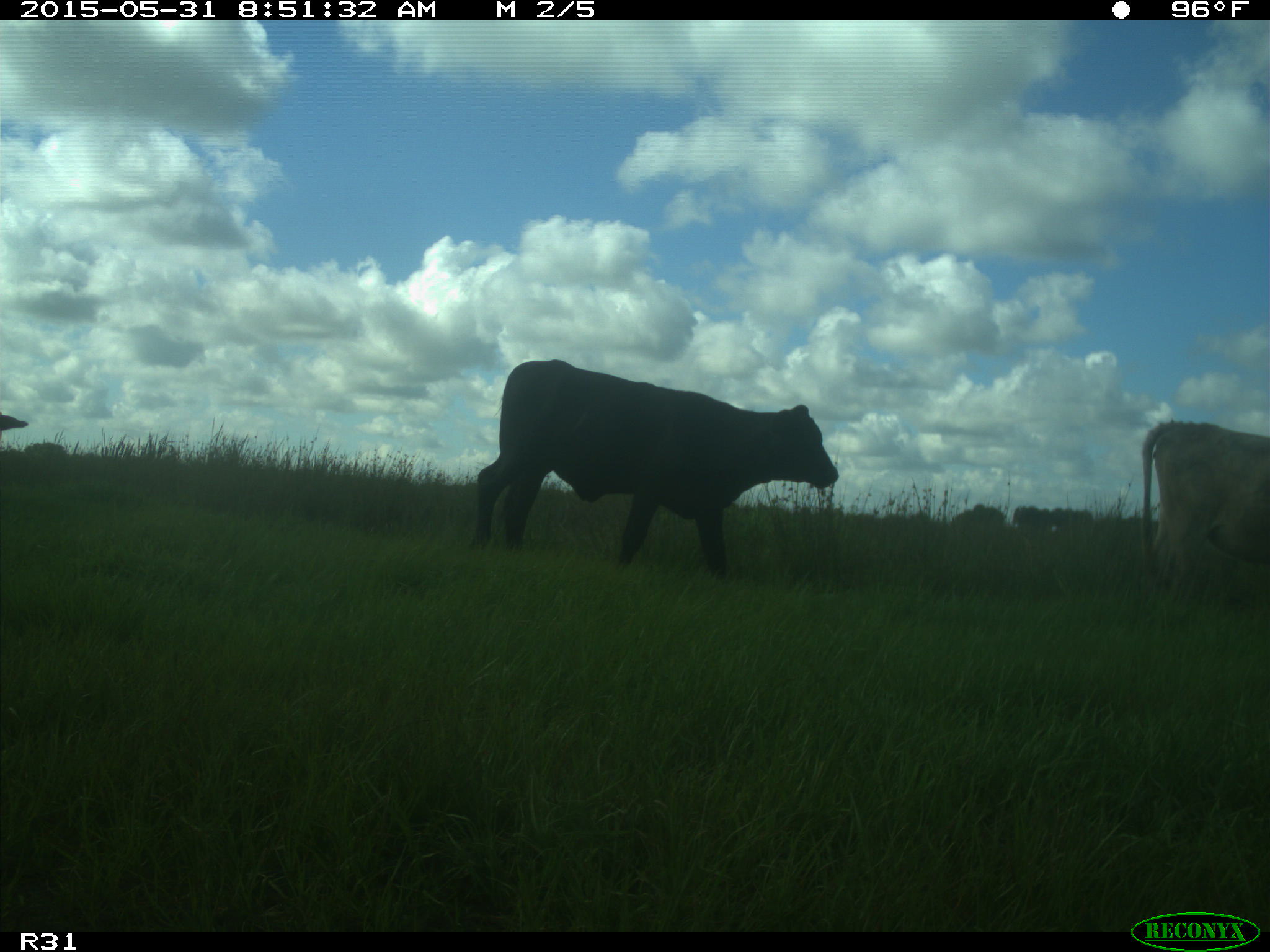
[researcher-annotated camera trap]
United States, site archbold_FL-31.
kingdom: Animalia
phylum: Chordata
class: Mammalia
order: Artiodactyla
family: Bovidae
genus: Bos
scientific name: Bos taurus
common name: domestic cow